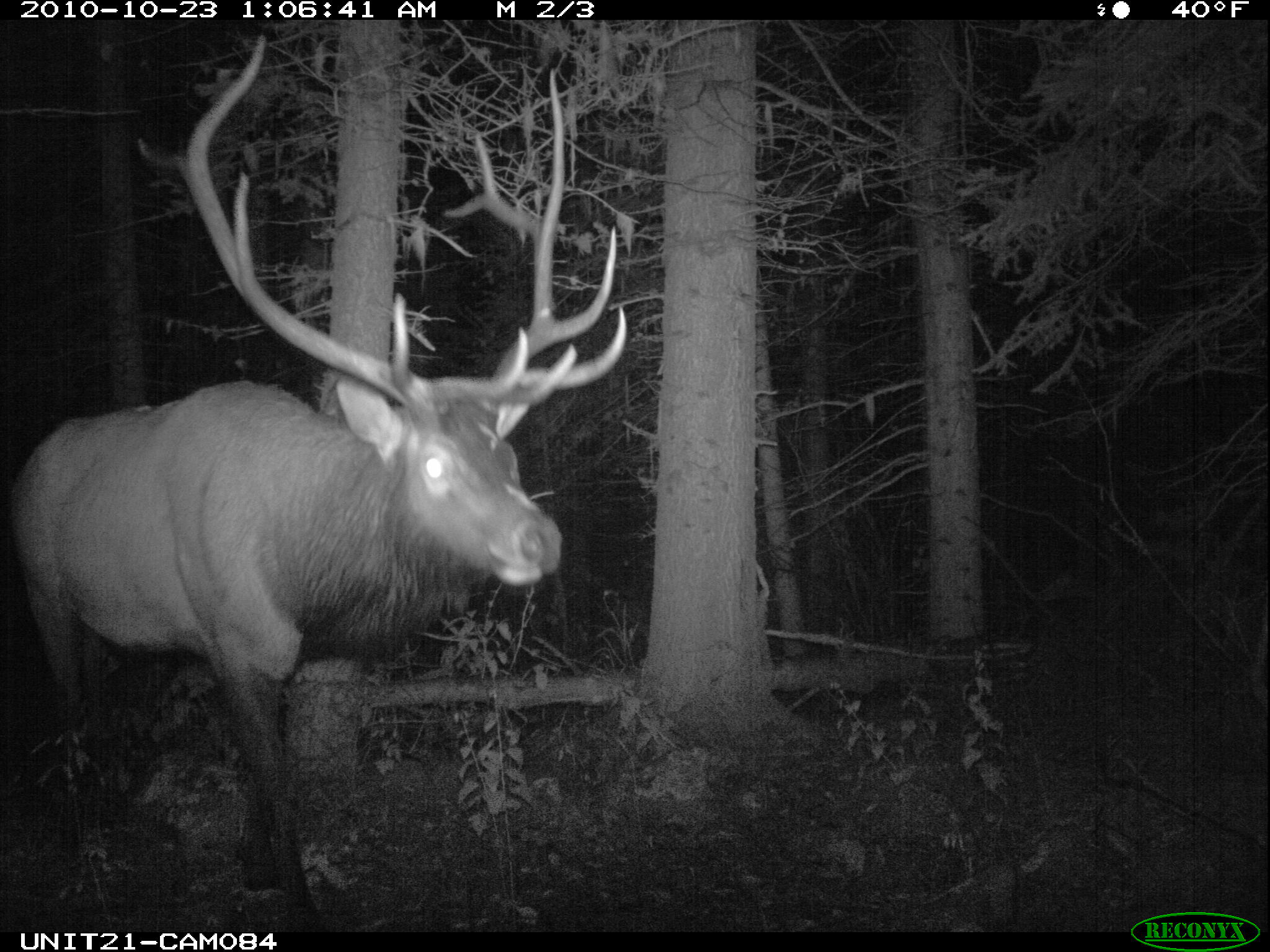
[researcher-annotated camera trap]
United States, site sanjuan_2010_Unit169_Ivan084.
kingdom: Animalia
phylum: Chordata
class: Mammalia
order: Artiodactyla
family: Cervidae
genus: Cervus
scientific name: Cervus elaphus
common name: red deer